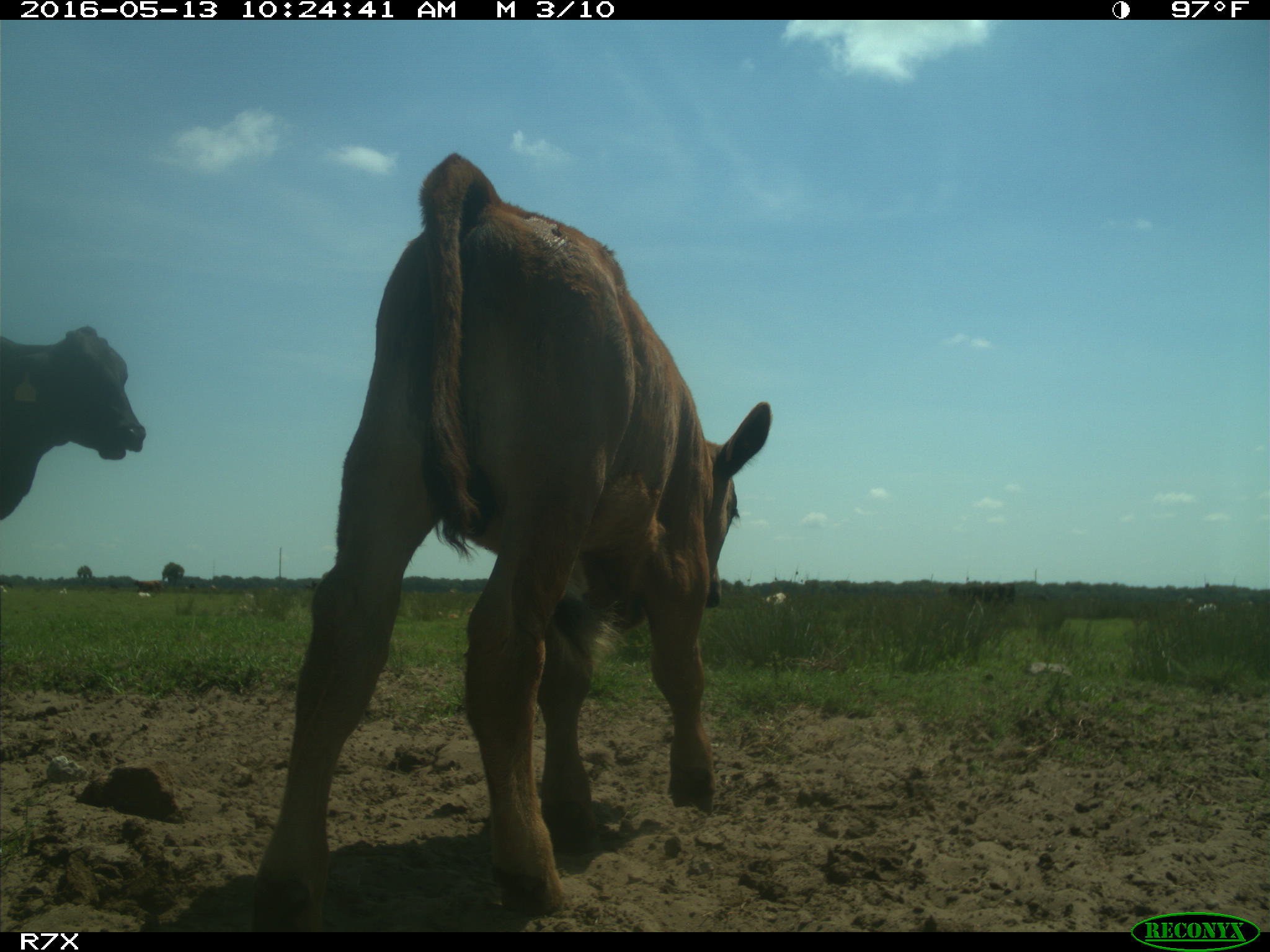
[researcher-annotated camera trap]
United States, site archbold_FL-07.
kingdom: Animalia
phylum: Chordata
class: Mammalia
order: Artiodactyla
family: Bovidae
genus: Bos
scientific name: Bos taurus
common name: domestic cow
Bos taurus (domestic cow).